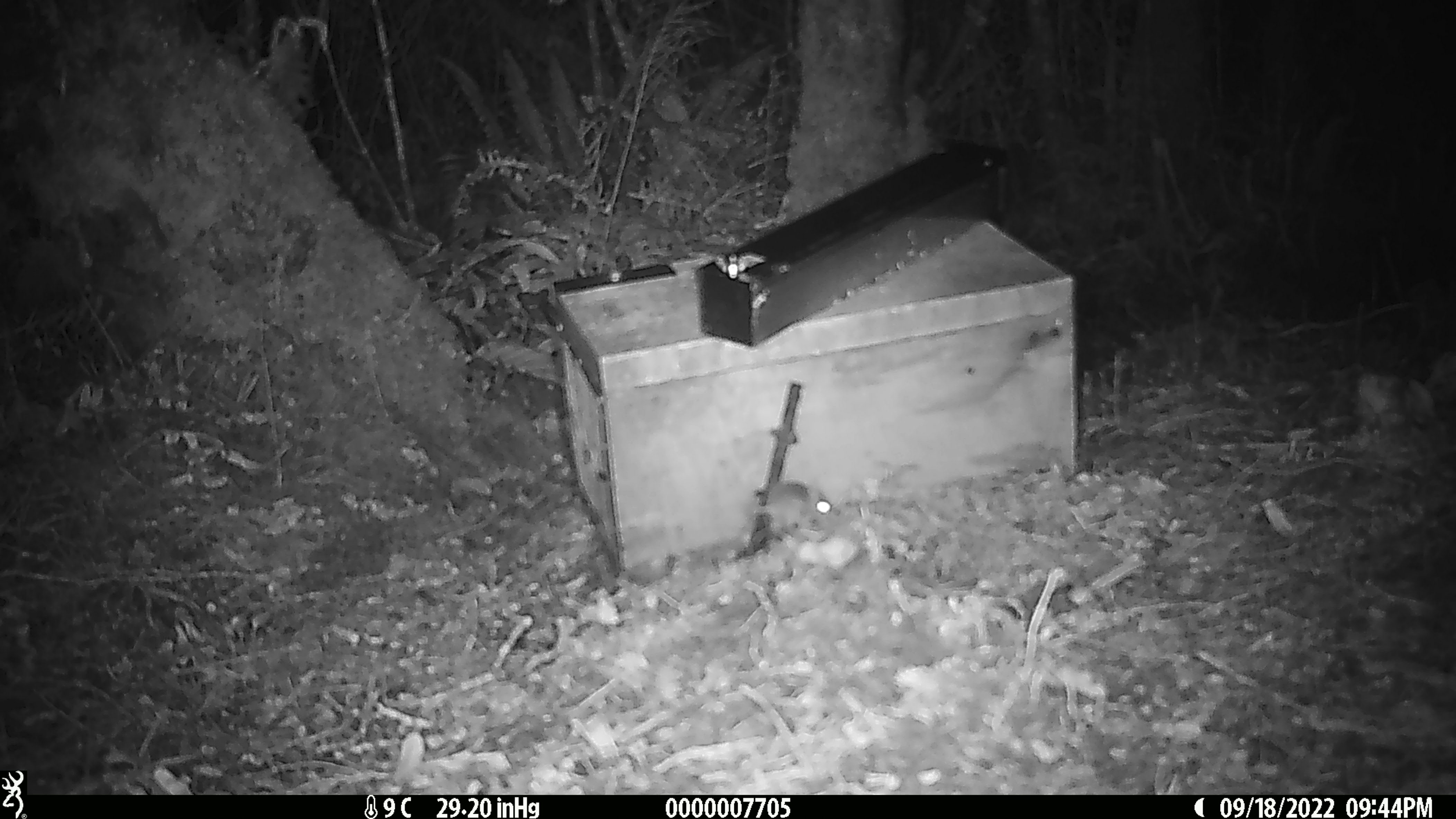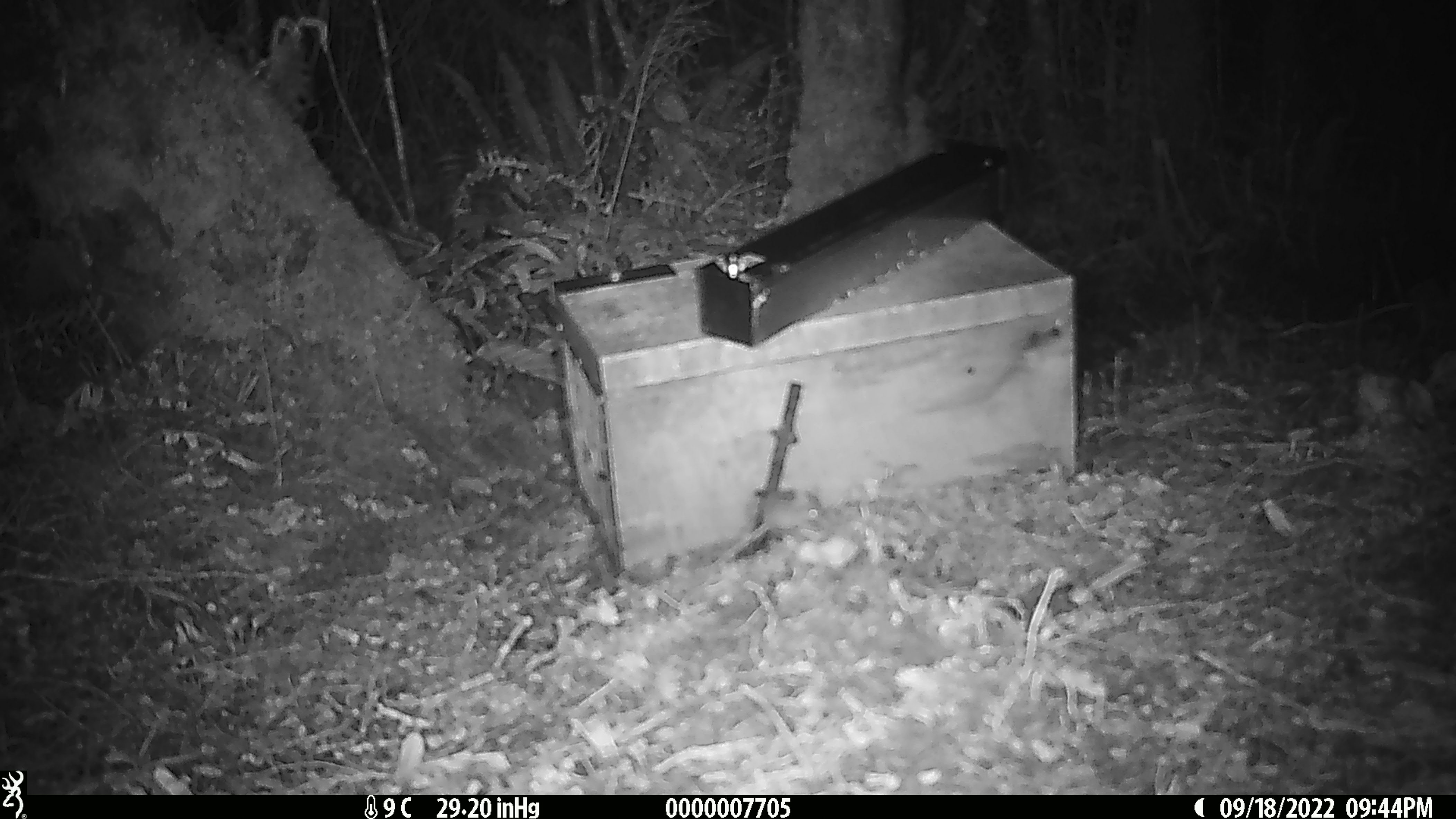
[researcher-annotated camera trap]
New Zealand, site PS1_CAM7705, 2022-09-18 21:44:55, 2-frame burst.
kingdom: Animalia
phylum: Chordata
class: Mammalia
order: Rodentia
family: Muridae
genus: Mus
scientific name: Mus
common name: mouse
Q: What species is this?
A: Mouse (Mus).